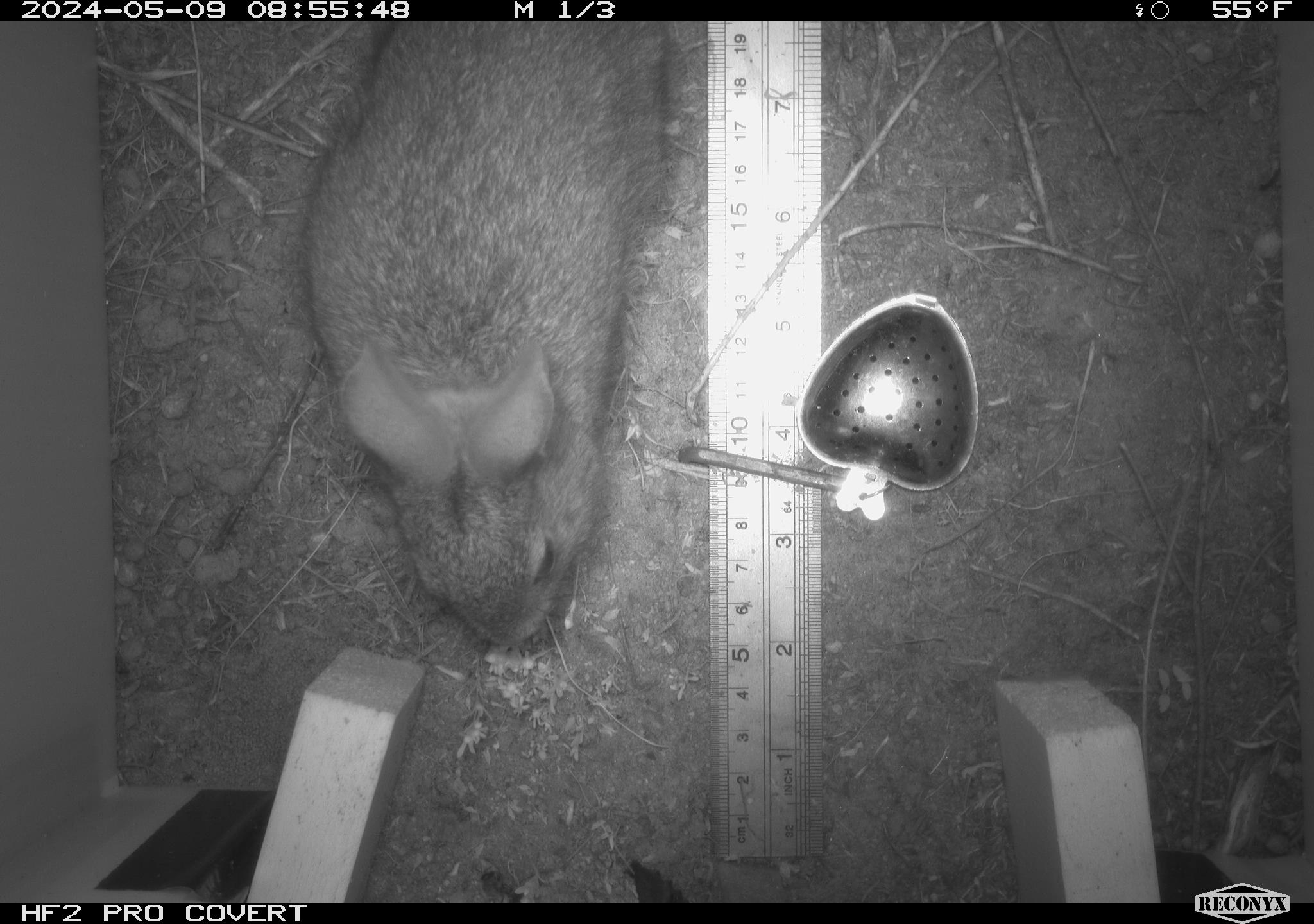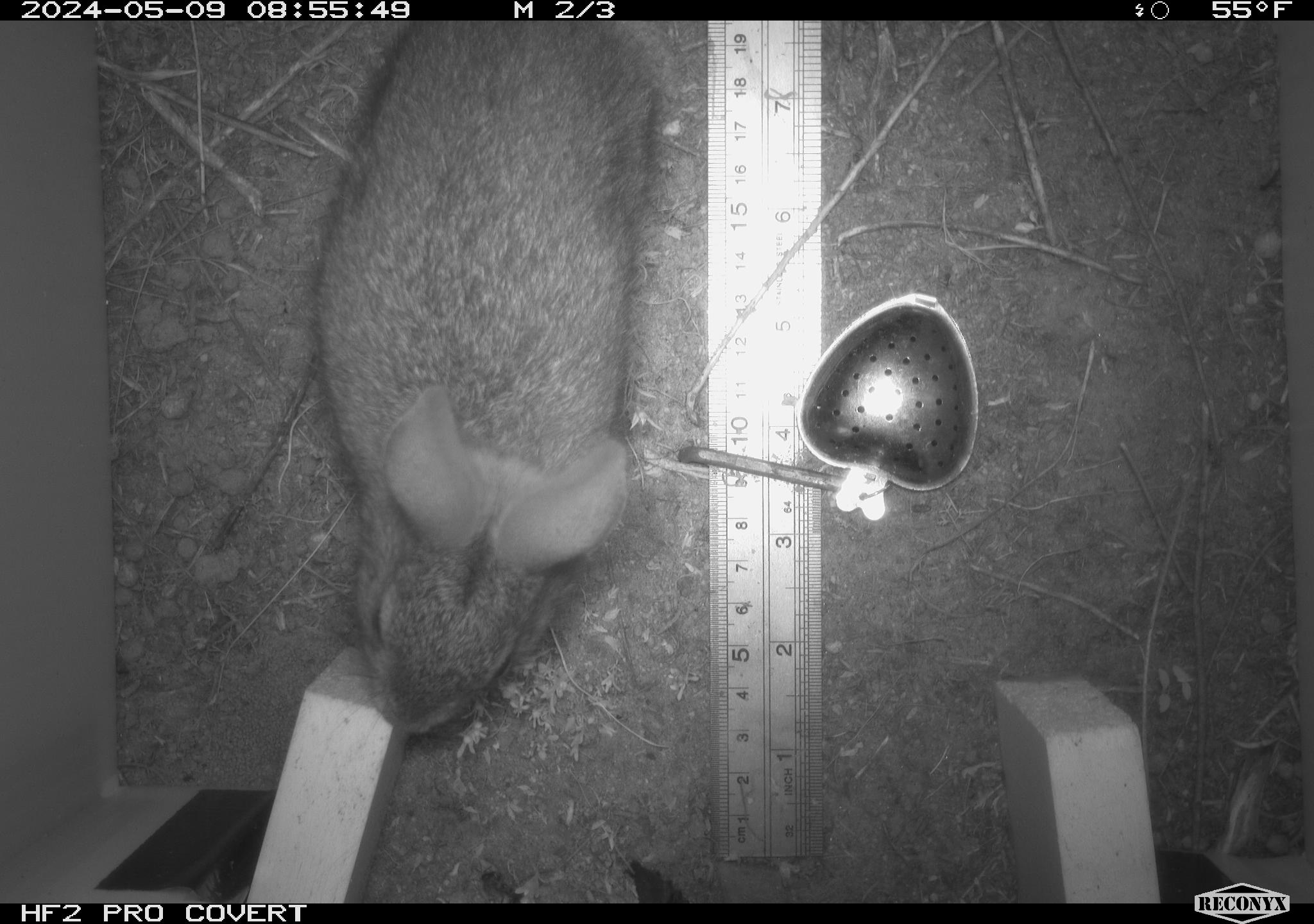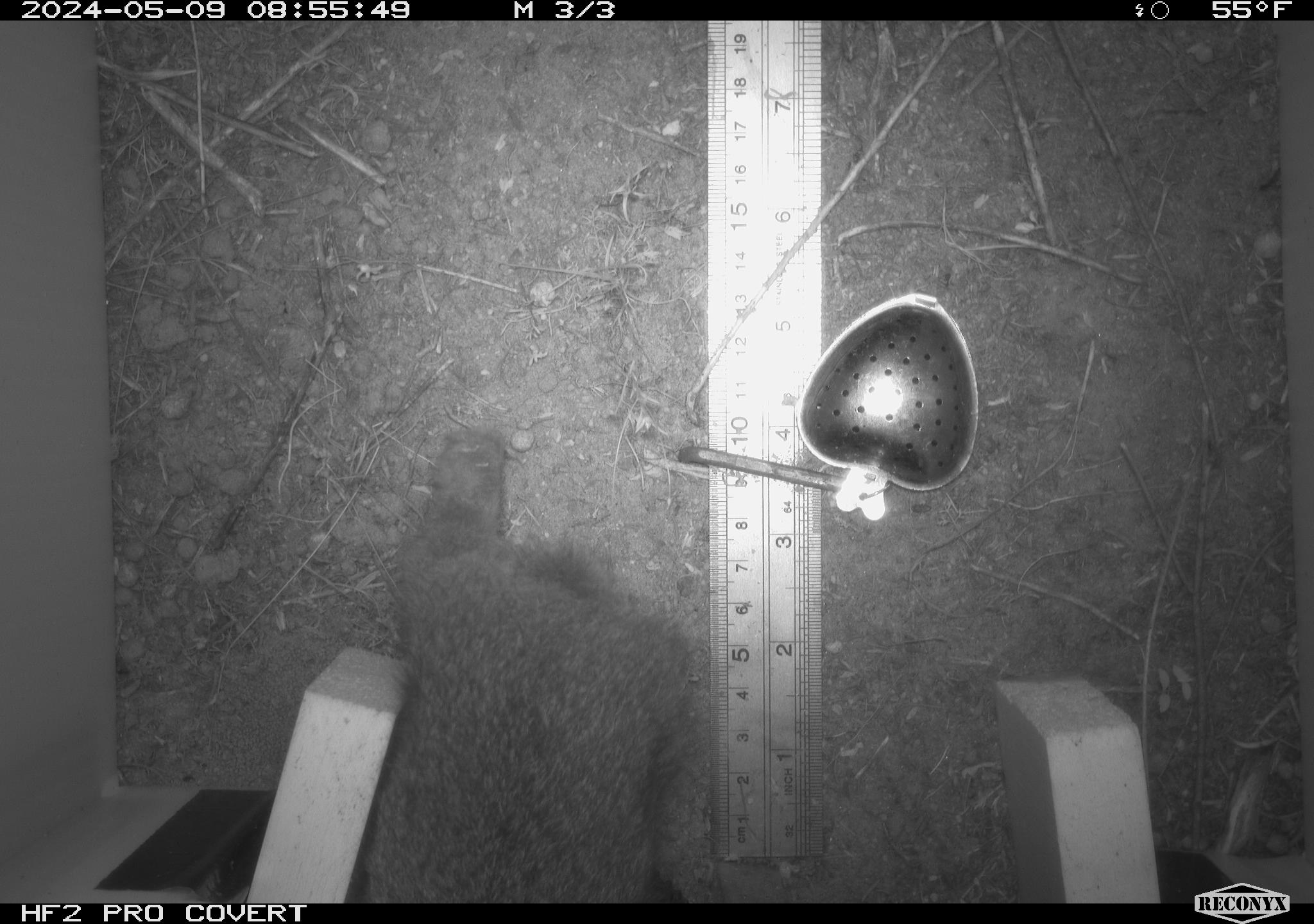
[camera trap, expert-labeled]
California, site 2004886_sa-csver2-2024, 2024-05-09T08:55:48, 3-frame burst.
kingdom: Animalia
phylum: Chordata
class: Mammalia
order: Lagomorpha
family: Leporidae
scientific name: Leporidae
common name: rabbit or hare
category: rabbit and hare family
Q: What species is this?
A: Rabbit and hare family (rabbit or hare) (Leporidae).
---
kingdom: Animalia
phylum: Chordata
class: Mammalia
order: Lagomorpha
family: Leporidae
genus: Sylvilagus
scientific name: Sylvilagus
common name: cottontail rabbits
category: sylvilagus species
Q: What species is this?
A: Sylvilagus species (cottontail rabbits) (Sylvilagus).